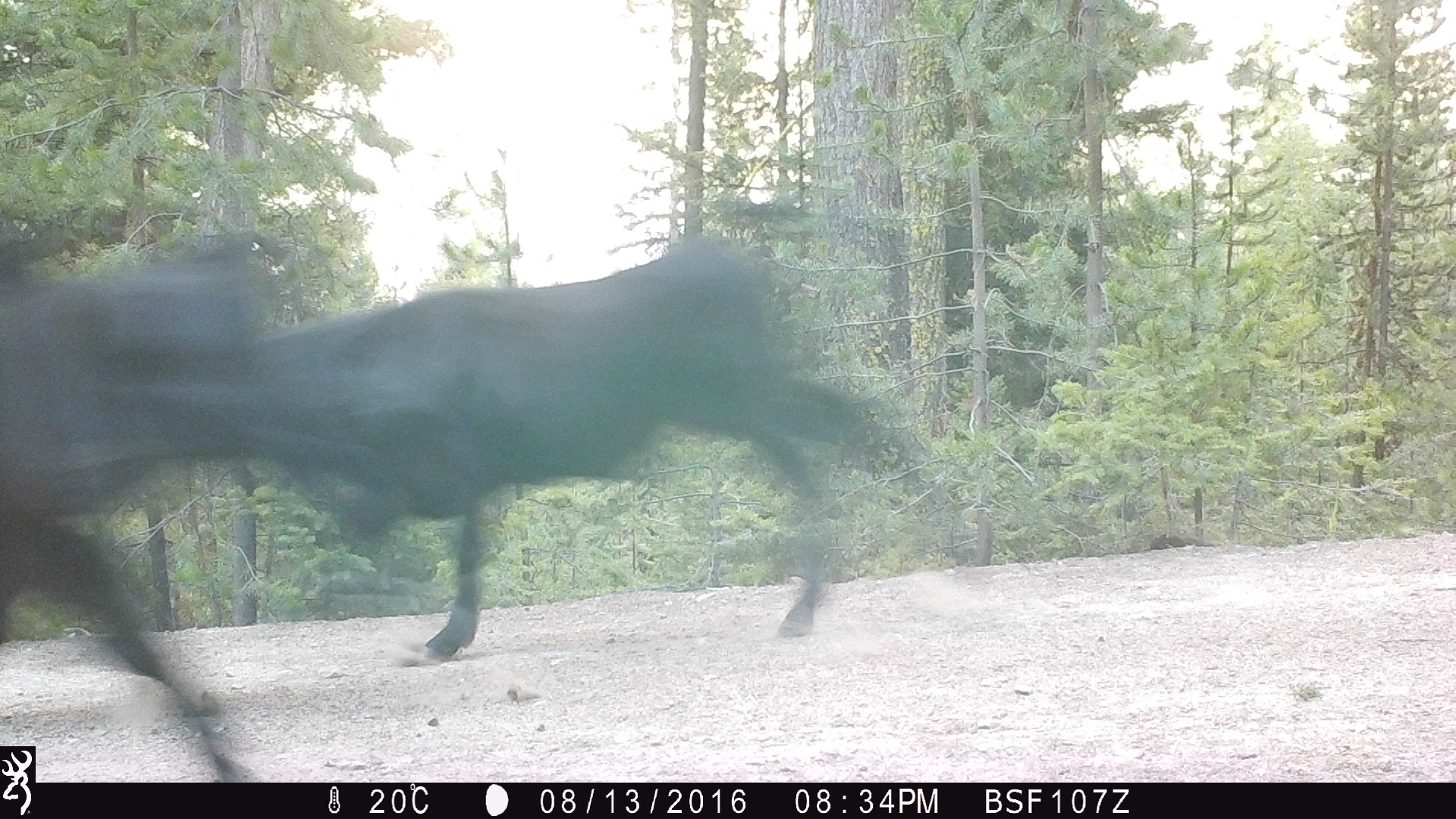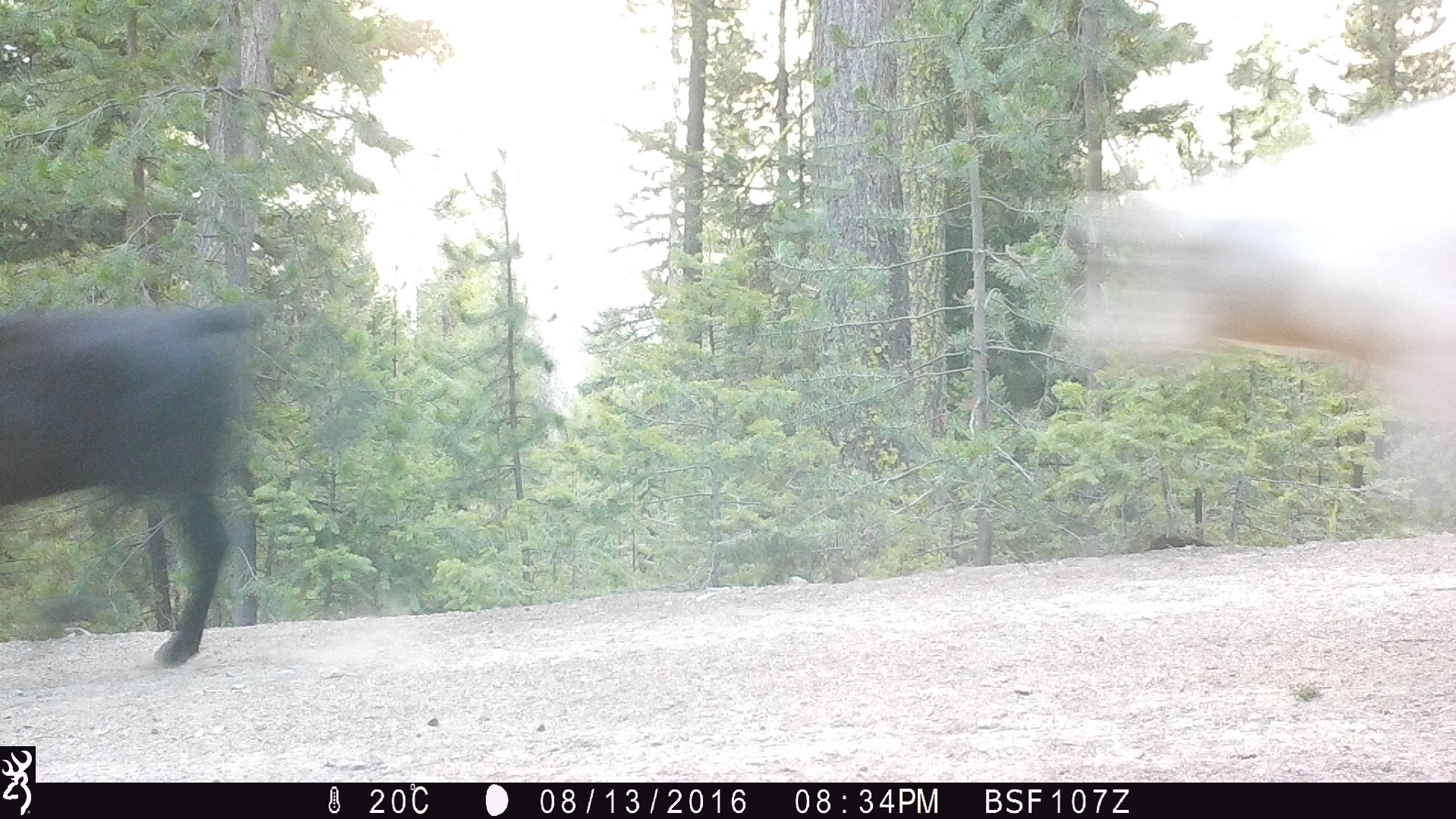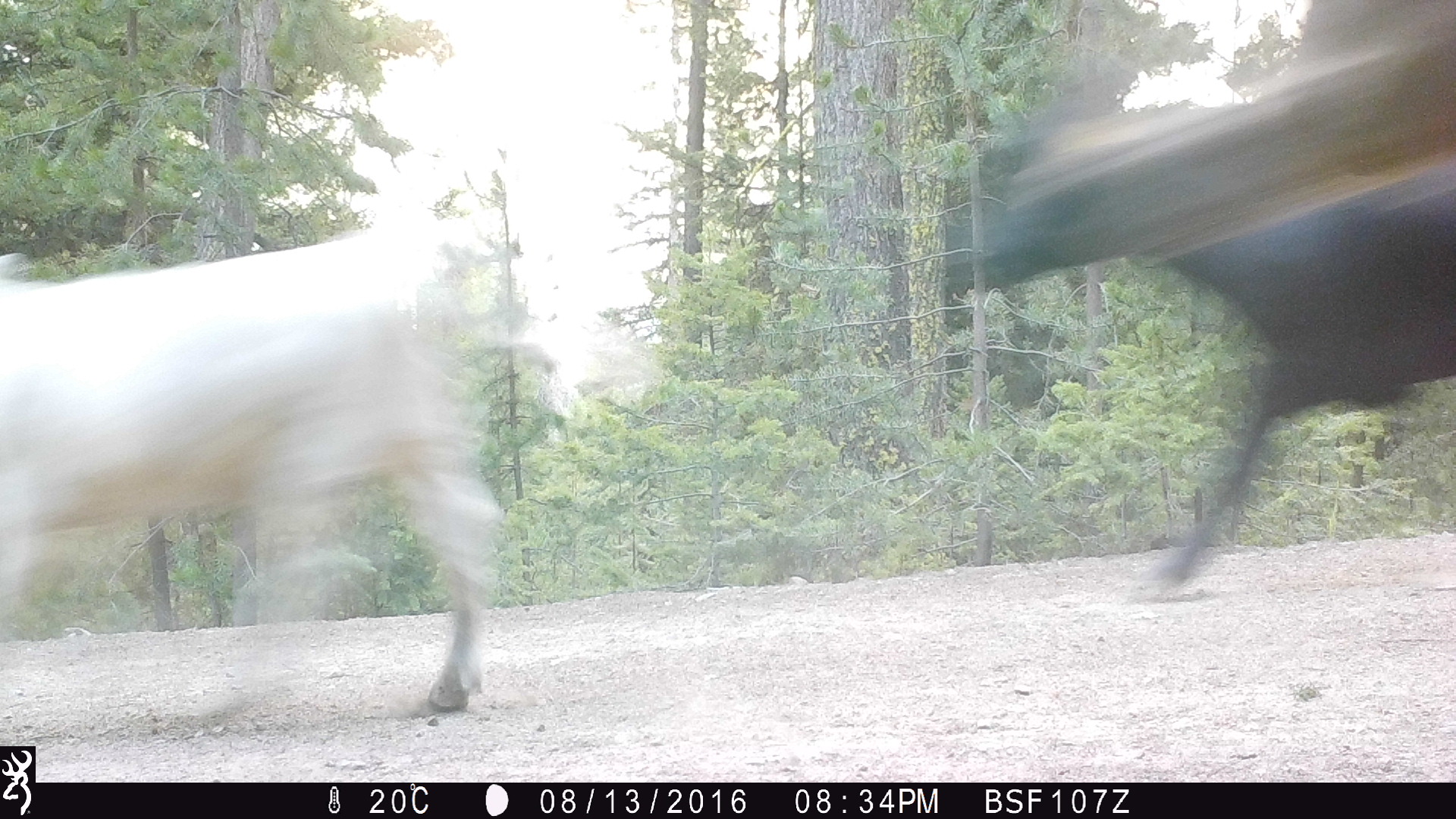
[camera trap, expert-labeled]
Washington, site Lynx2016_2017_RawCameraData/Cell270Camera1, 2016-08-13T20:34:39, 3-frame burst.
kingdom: Animalia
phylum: Chordata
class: Mammalia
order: Artiodactyla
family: Bovidae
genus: Bos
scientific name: Bos taurus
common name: domestic cattle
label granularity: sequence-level